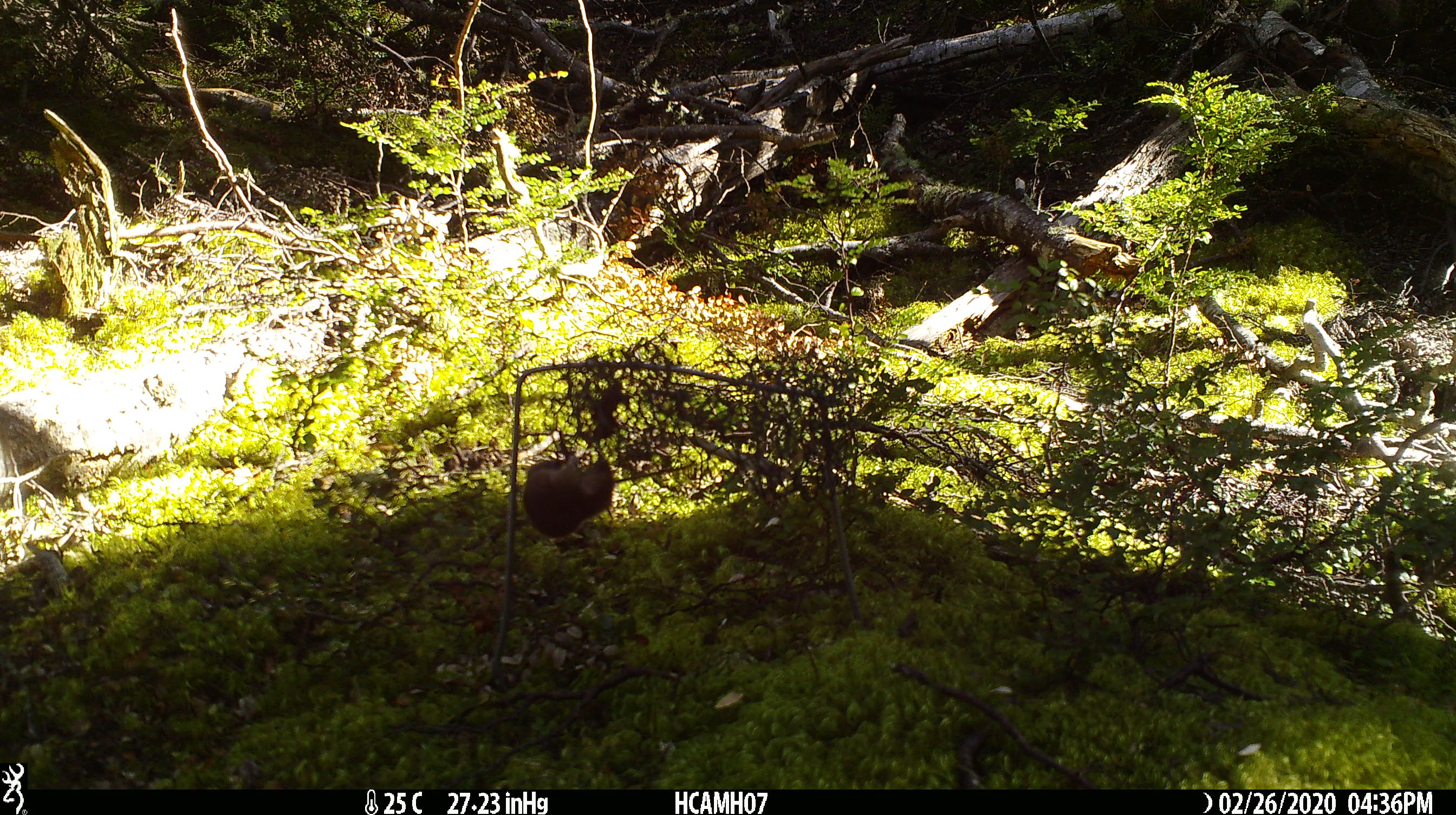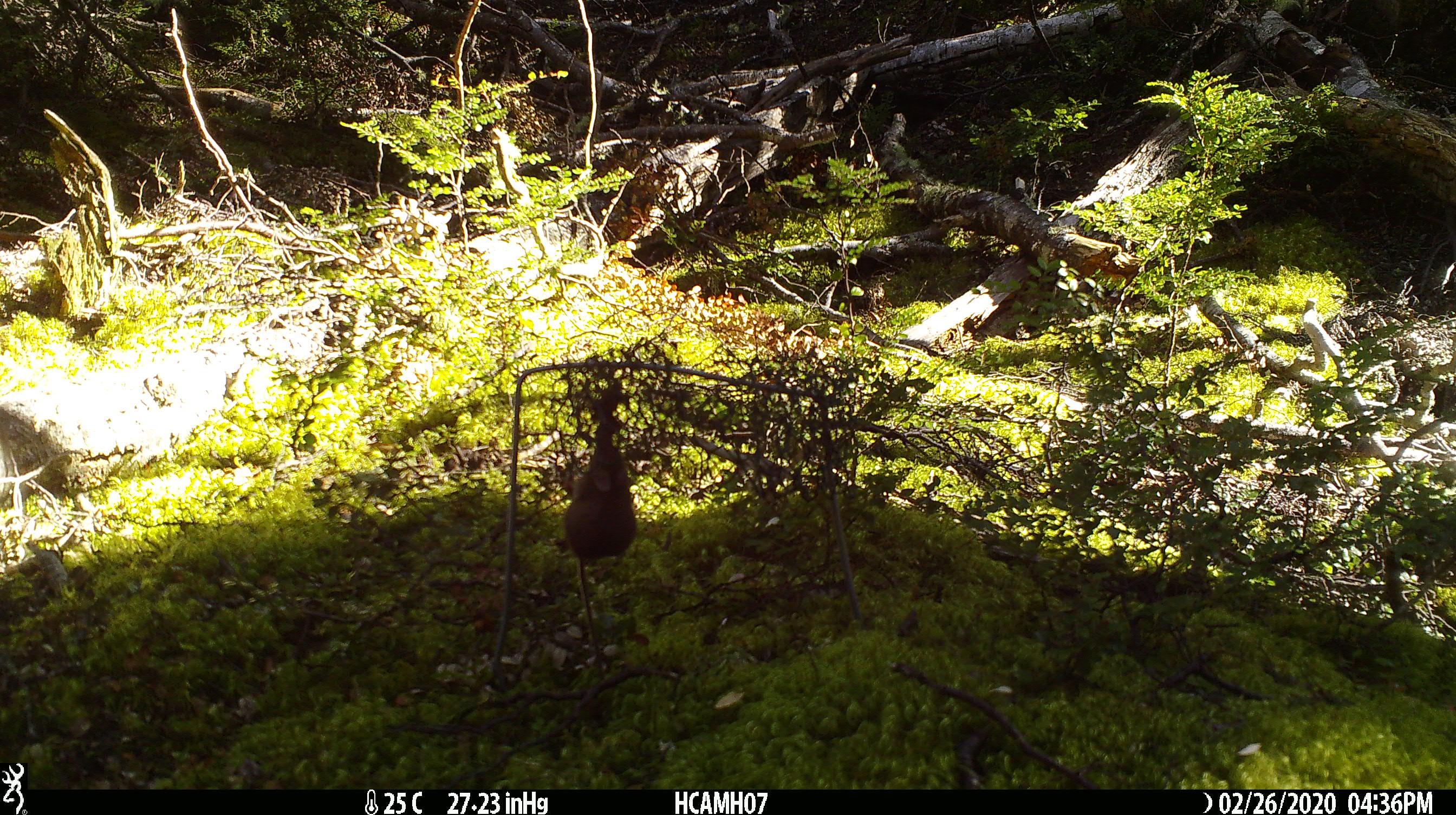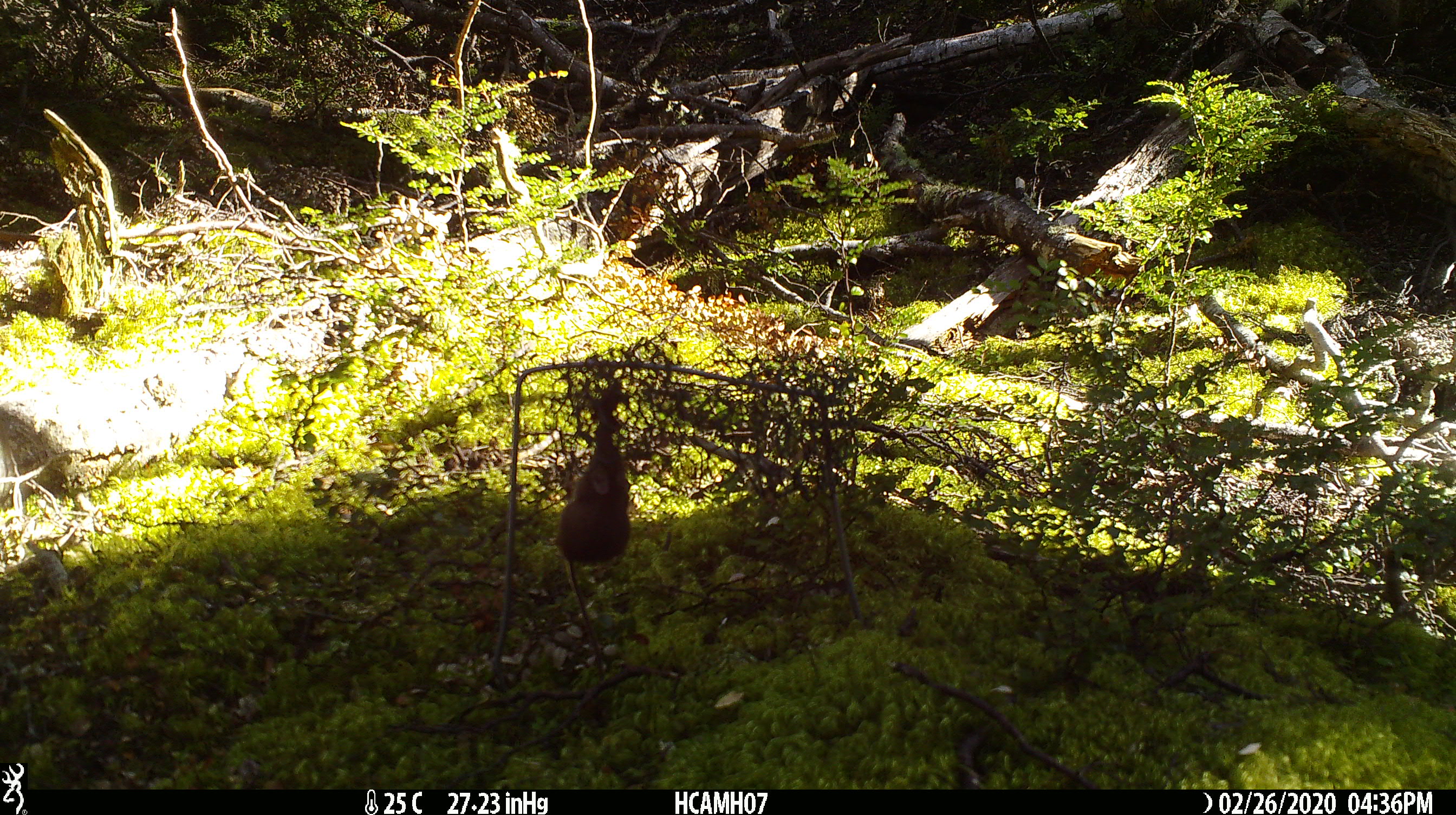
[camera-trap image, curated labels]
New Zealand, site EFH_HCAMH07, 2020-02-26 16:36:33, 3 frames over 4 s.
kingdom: Animalia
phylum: Chordata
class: Mammalia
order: Rodentia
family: Muridae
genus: Mus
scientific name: Mus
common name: mouse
Mouse (Mus).